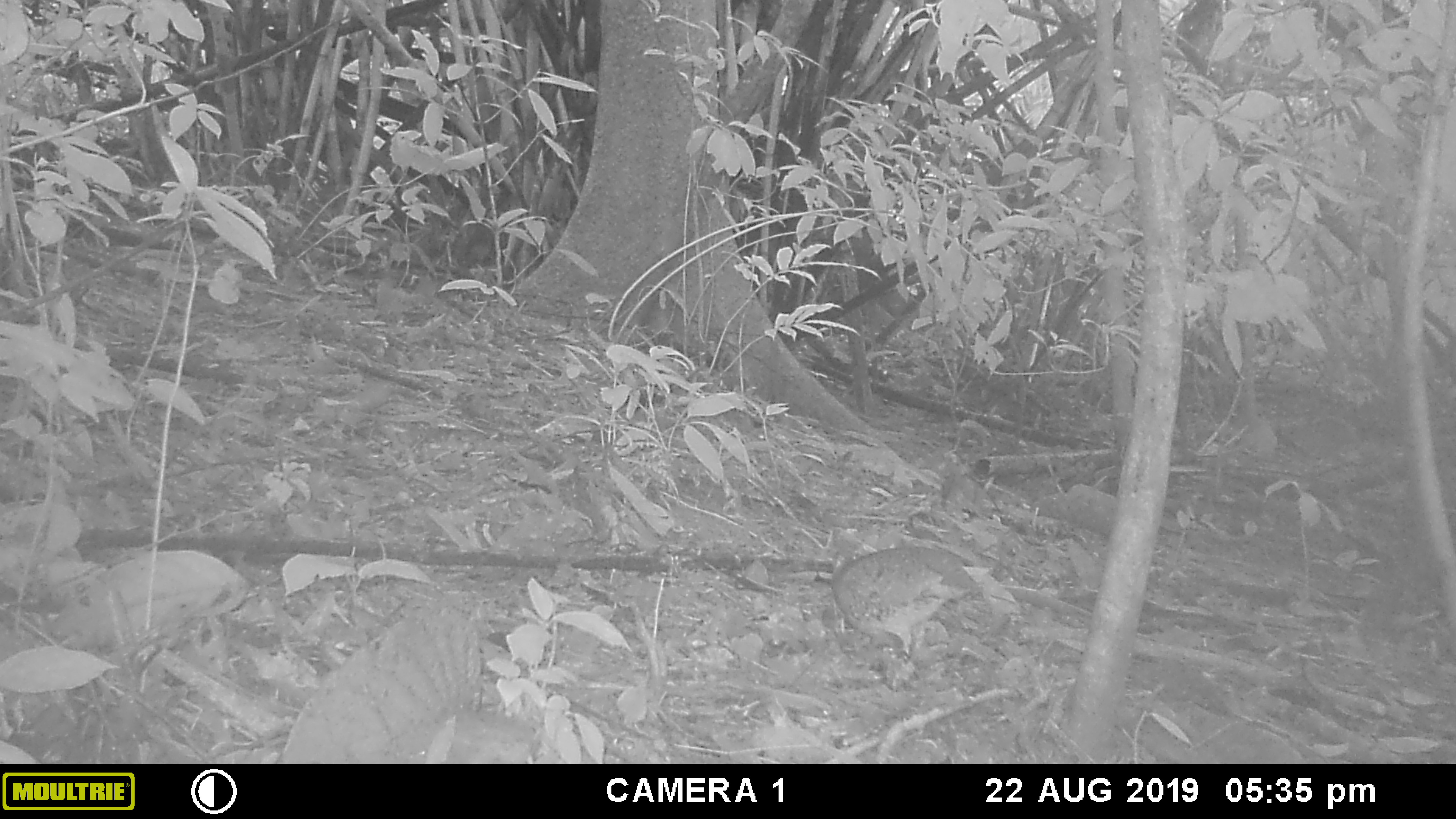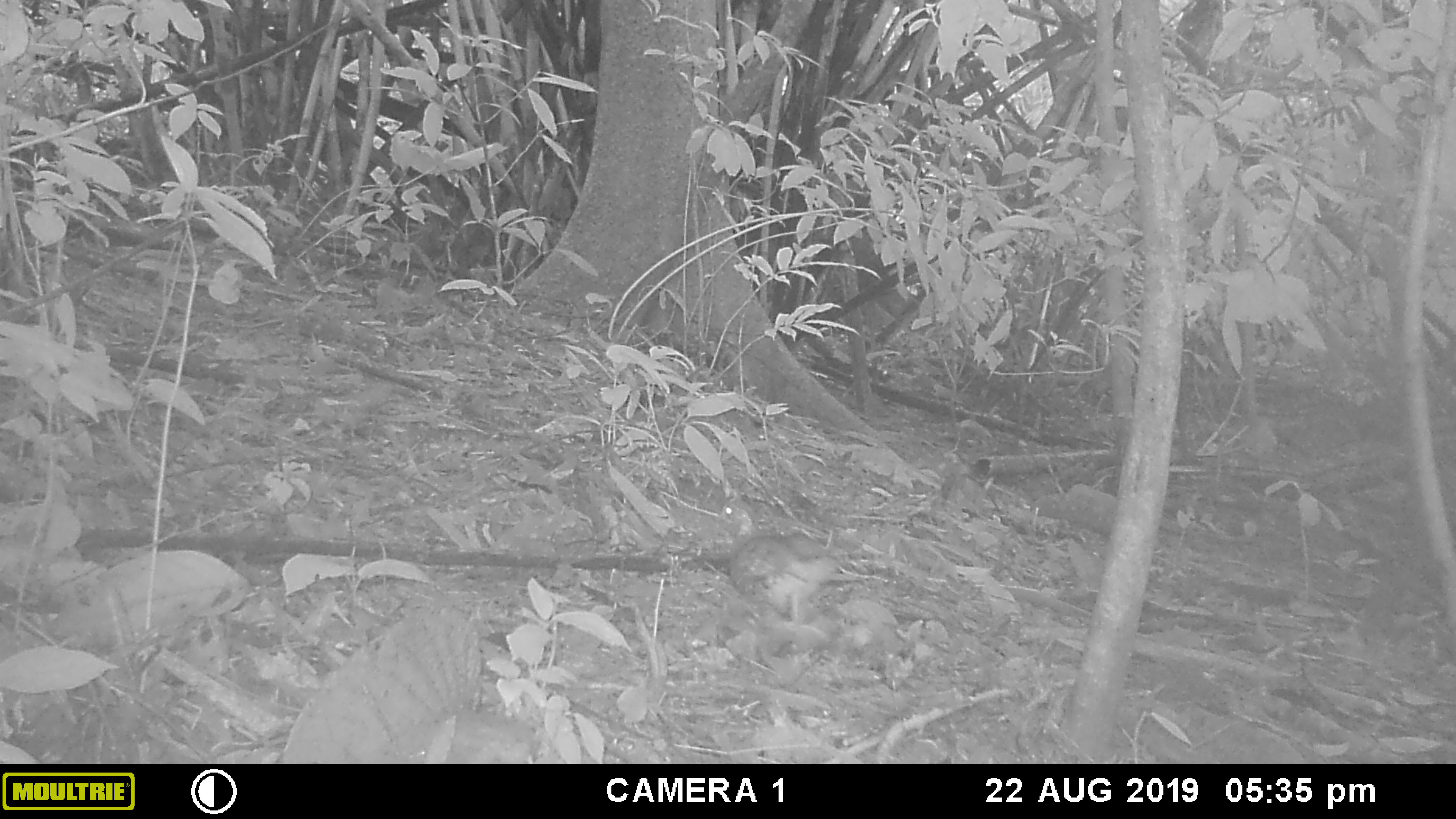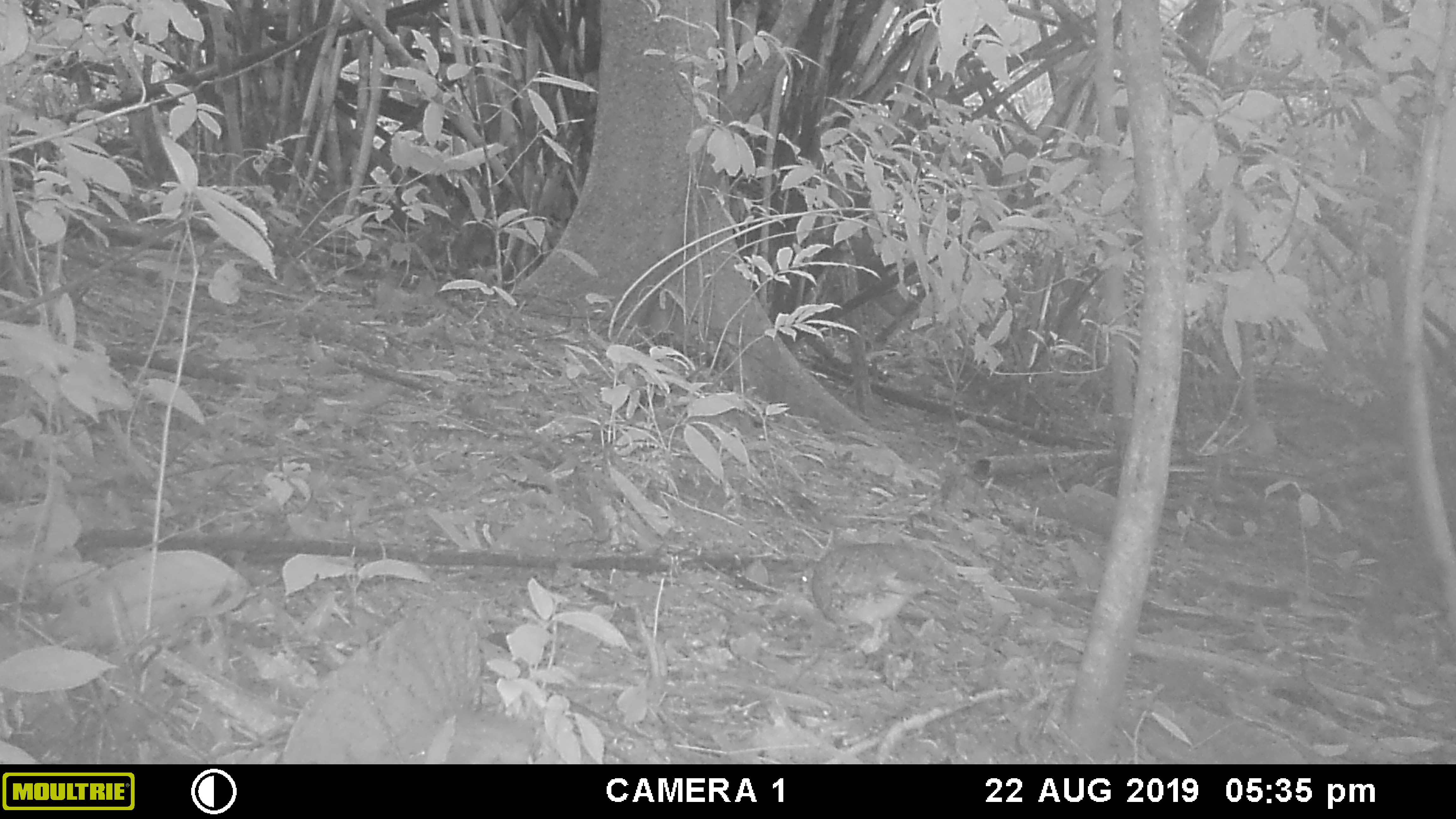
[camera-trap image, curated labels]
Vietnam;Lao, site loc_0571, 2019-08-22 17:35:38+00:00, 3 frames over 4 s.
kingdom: Animalia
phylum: Chordata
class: Aves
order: Galliformes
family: Phasianidae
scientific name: Phasianidae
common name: partridge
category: unidentified partridge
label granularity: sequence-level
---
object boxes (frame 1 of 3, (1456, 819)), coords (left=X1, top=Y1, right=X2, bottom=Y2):
unidentified partridge: (left=810, top=525, right=986, bottom=656)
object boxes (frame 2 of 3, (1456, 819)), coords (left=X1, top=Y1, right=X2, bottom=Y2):
unidentified partridge: (left=713, top=497, right=840, bottom=623)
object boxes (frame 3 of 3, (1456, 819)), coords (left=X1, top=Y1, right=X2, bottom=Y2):
unidentified partridge: (left=793, top=541, right=959, bottom=654)